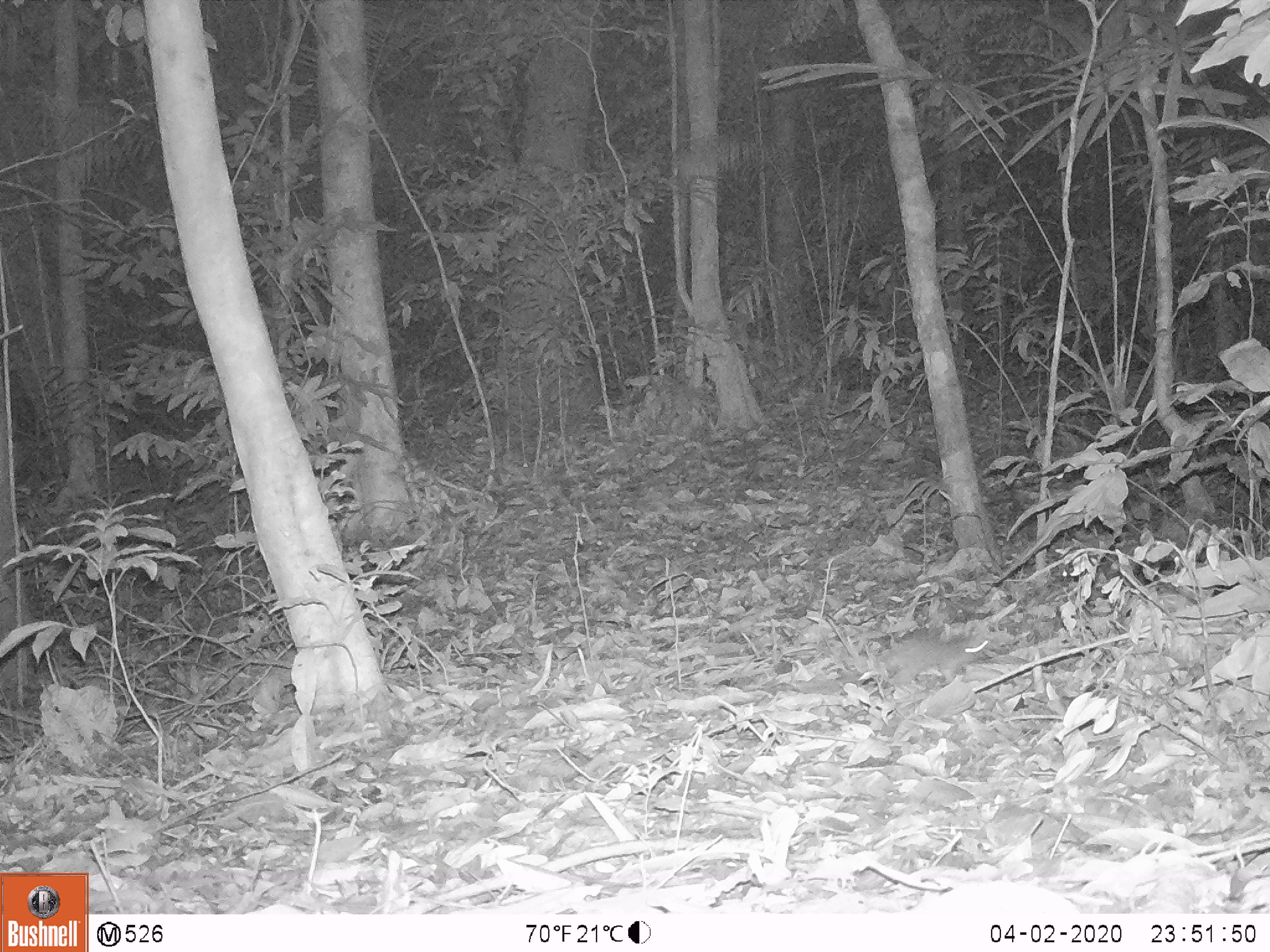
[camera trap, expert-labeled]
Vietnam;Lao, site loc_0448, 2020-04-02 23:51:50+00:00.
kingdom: Animalia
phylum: Chordata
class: Mammalia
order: Rodentia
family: Muridae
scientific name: Muridae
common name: old-world mice and rats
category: unidentified murid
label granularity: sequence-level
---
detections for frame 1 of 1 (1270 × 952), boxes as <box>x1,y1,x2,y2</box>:
unidentified murid: <box>880,633,989,685</box>